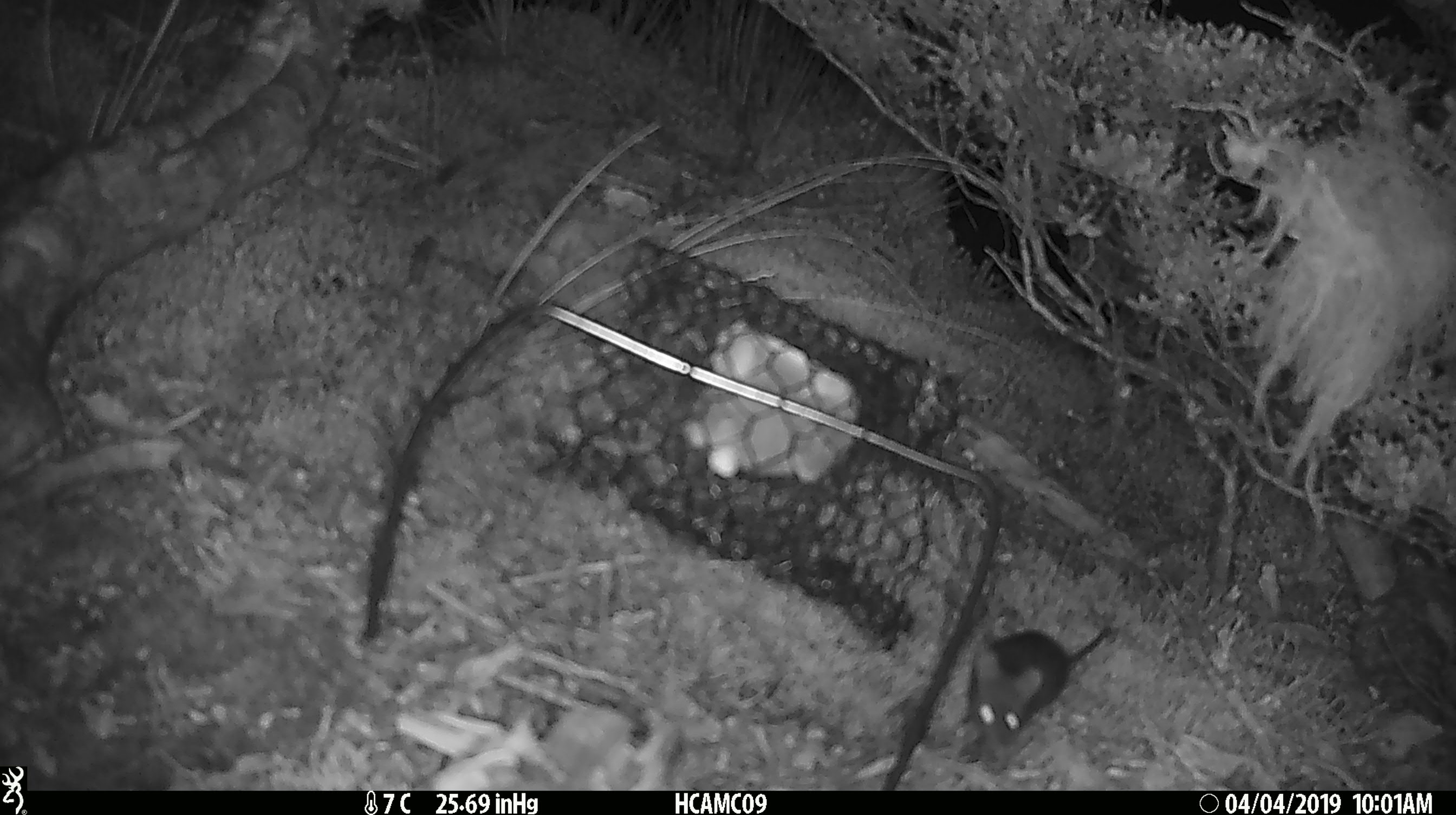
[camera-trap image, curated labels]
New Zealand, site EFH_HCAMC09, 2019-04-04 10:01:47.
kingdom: Animalia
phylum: Chordata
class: Mammalia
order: Rodentia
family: Muridae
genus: Mus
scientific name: Mus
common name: mouse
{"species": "mouse (Mus)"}